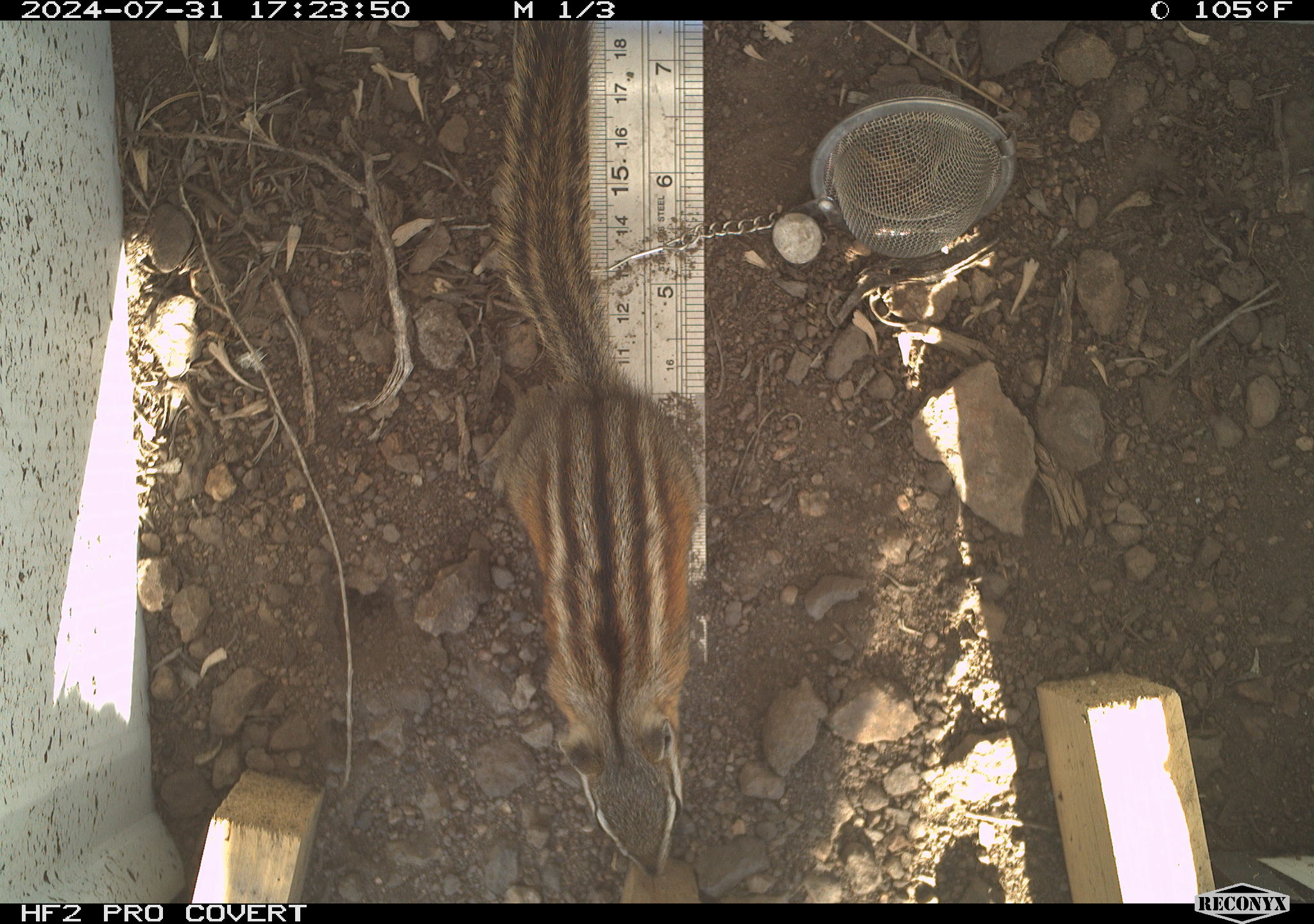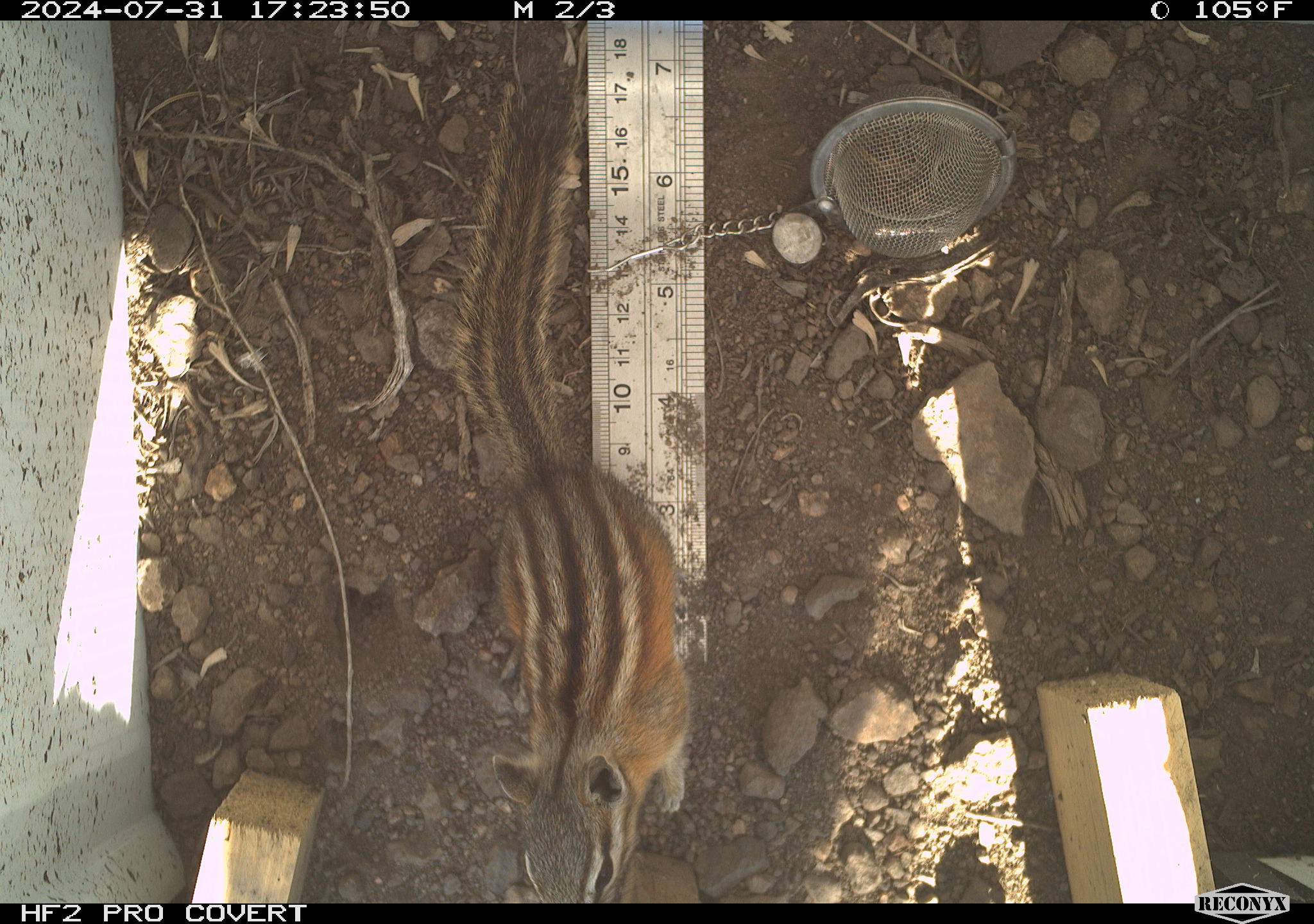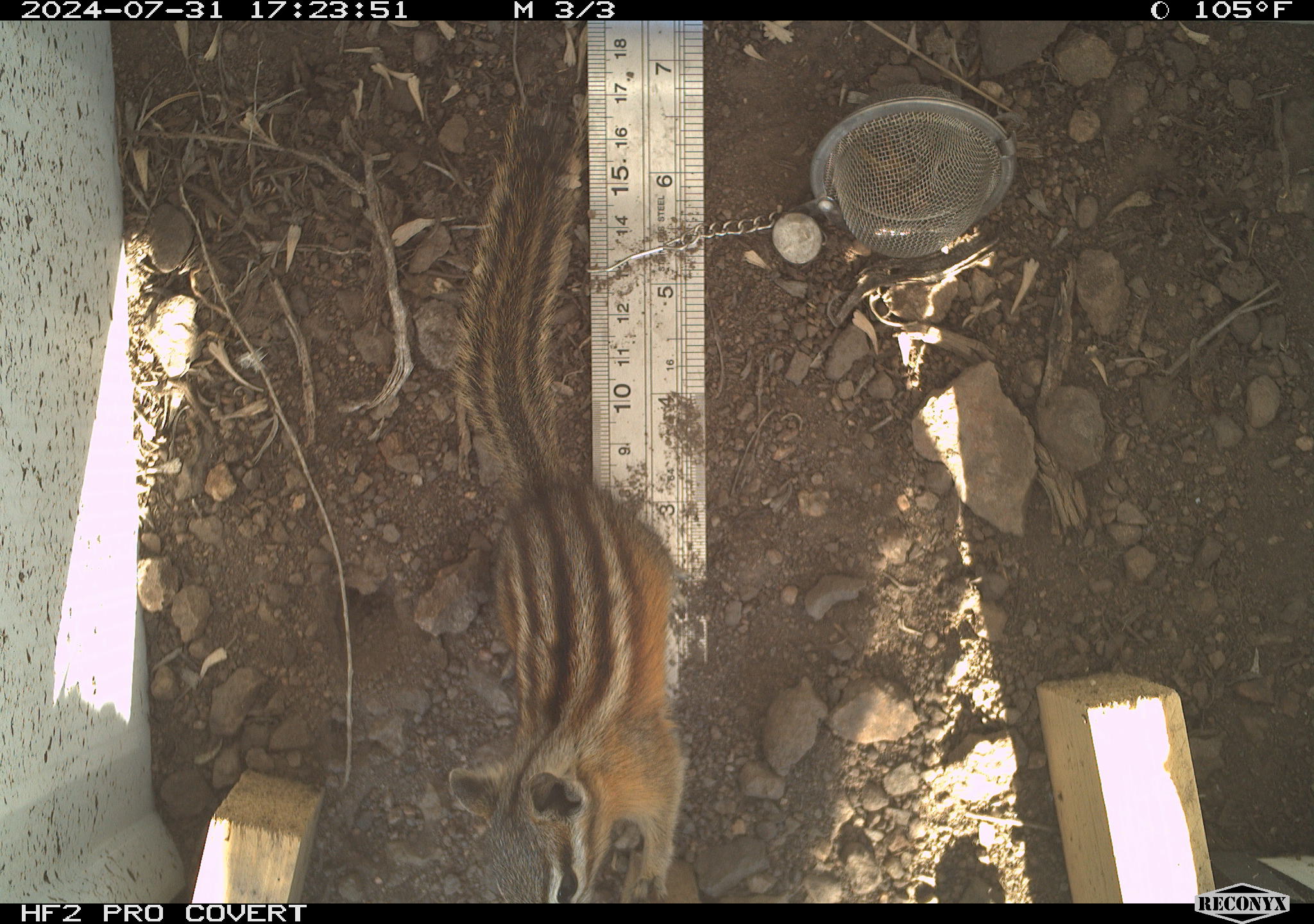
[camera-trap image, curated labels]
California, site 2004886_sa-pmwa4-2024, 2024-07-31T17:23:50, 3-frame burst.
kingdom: Animalia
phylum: Chordata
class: Mammalia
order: Rodentia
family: Sciuridae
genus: Neotamias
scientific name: Neotamias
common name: western chipmunks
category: neotamias species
Neotamias species (western chipmunks) (Neotamias).